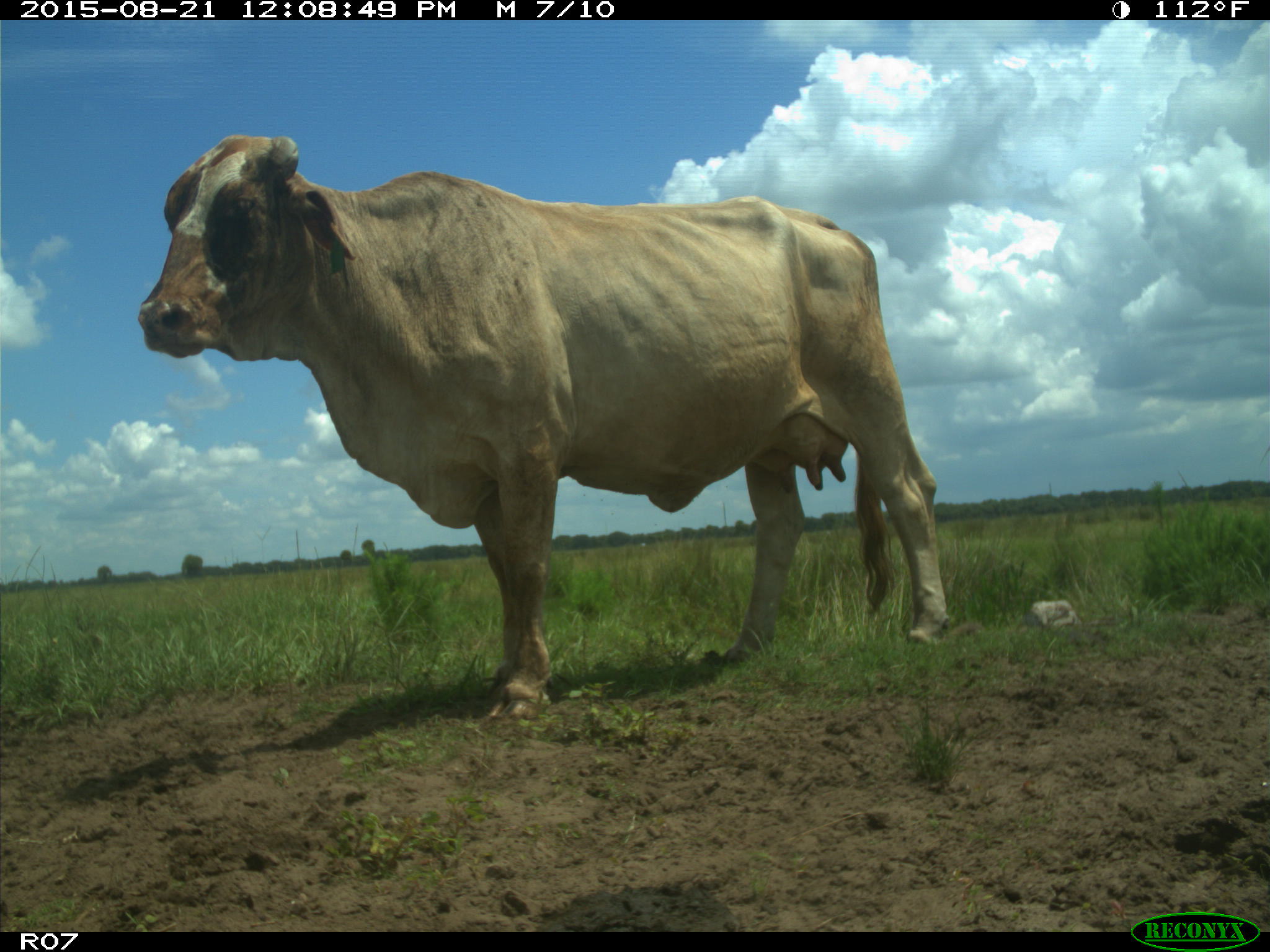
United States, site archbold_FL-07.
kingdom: Animalia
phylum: Chordata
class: Mammalia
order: Artiodactyla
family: Bovidae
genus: Bos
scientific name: Bos taurus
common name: domestic cow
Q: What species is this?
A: Bos taurus (domestic cow).